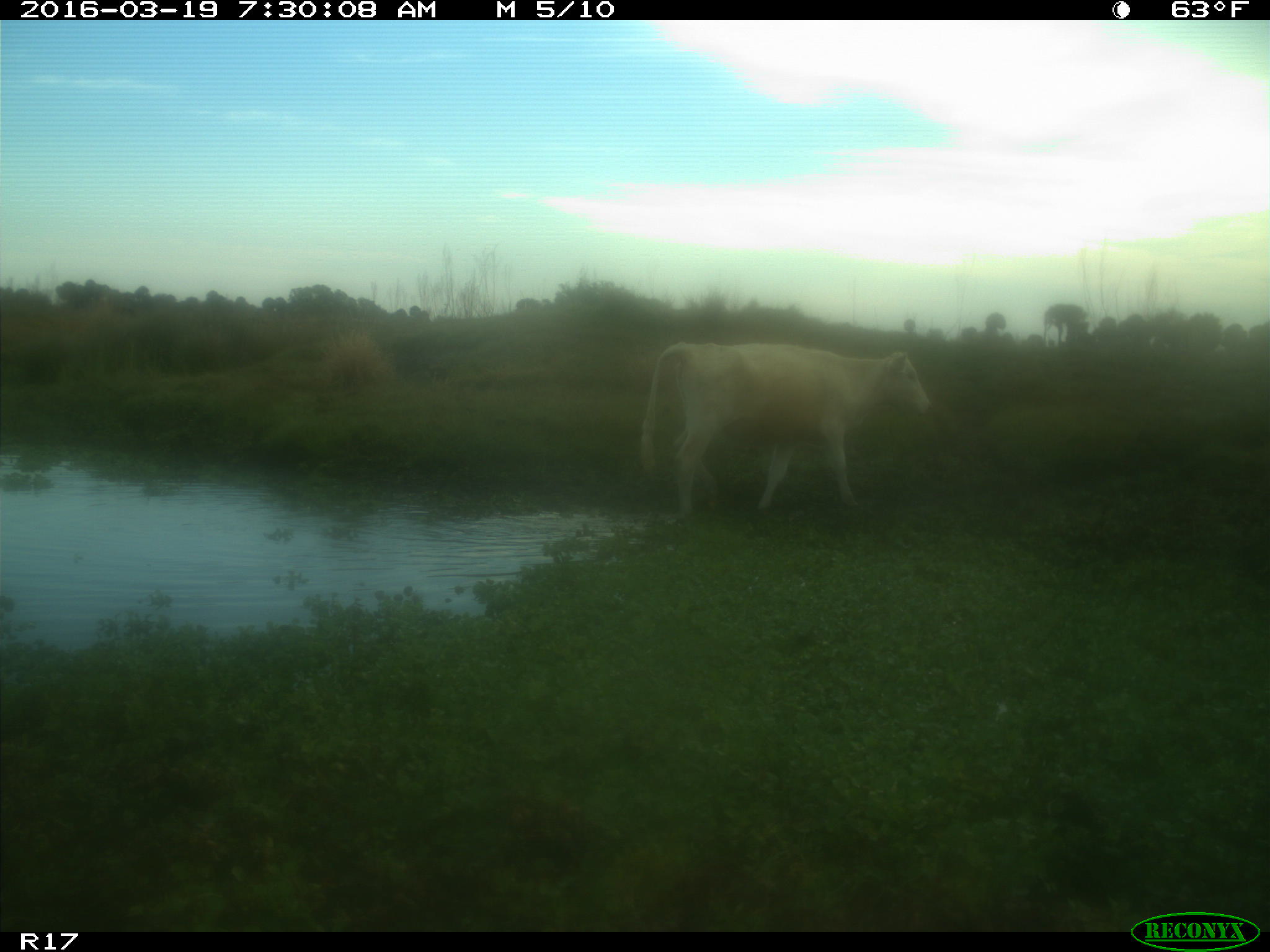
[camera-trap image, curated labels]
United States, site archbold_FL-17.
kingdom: Animalia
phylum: Chordata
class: Mammalia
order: Artiodactyla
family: Bovidae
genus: Bos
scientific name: Bos taurus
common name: domestic cow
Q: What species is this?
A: Bos taurus (domestic cow).